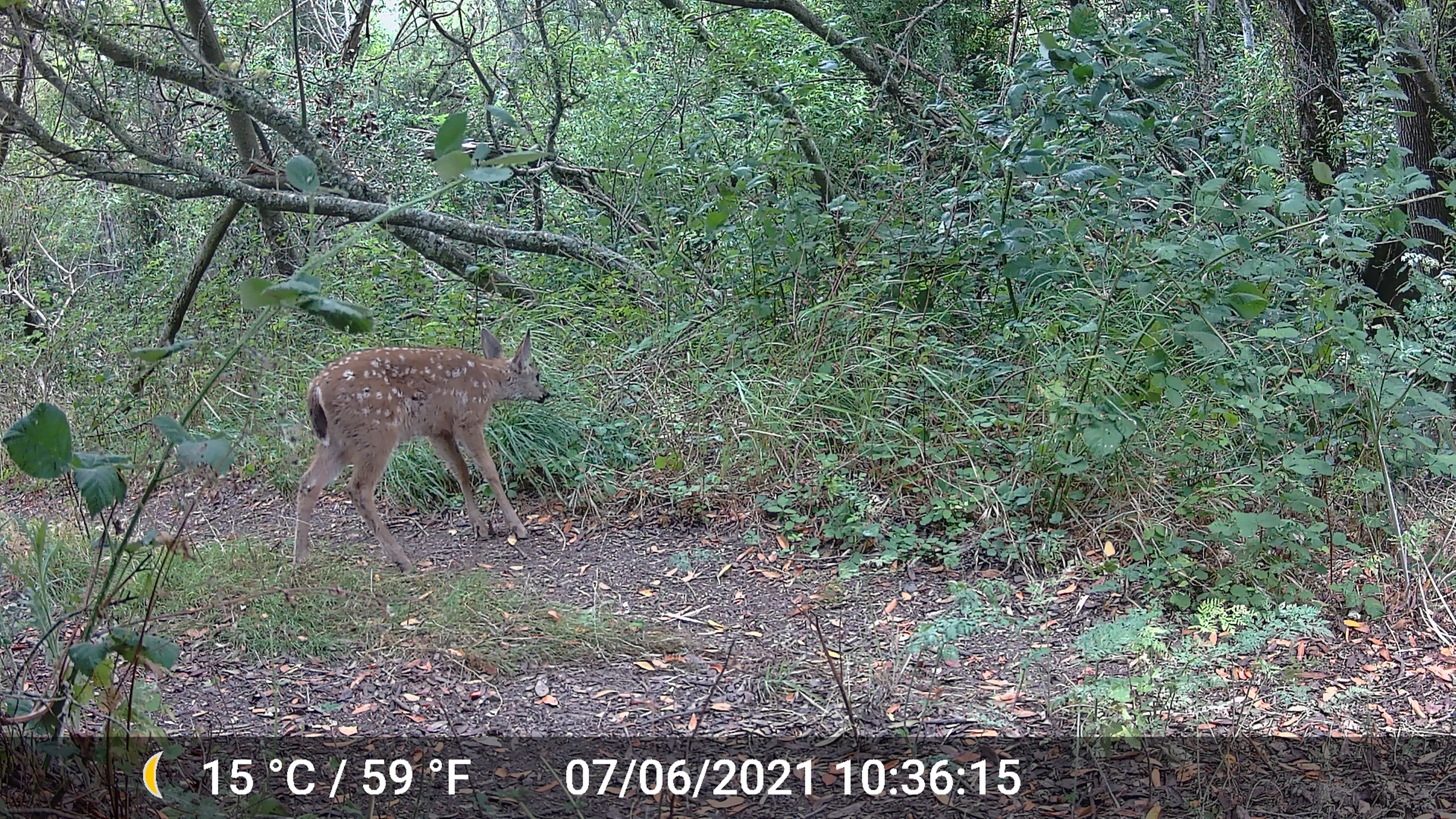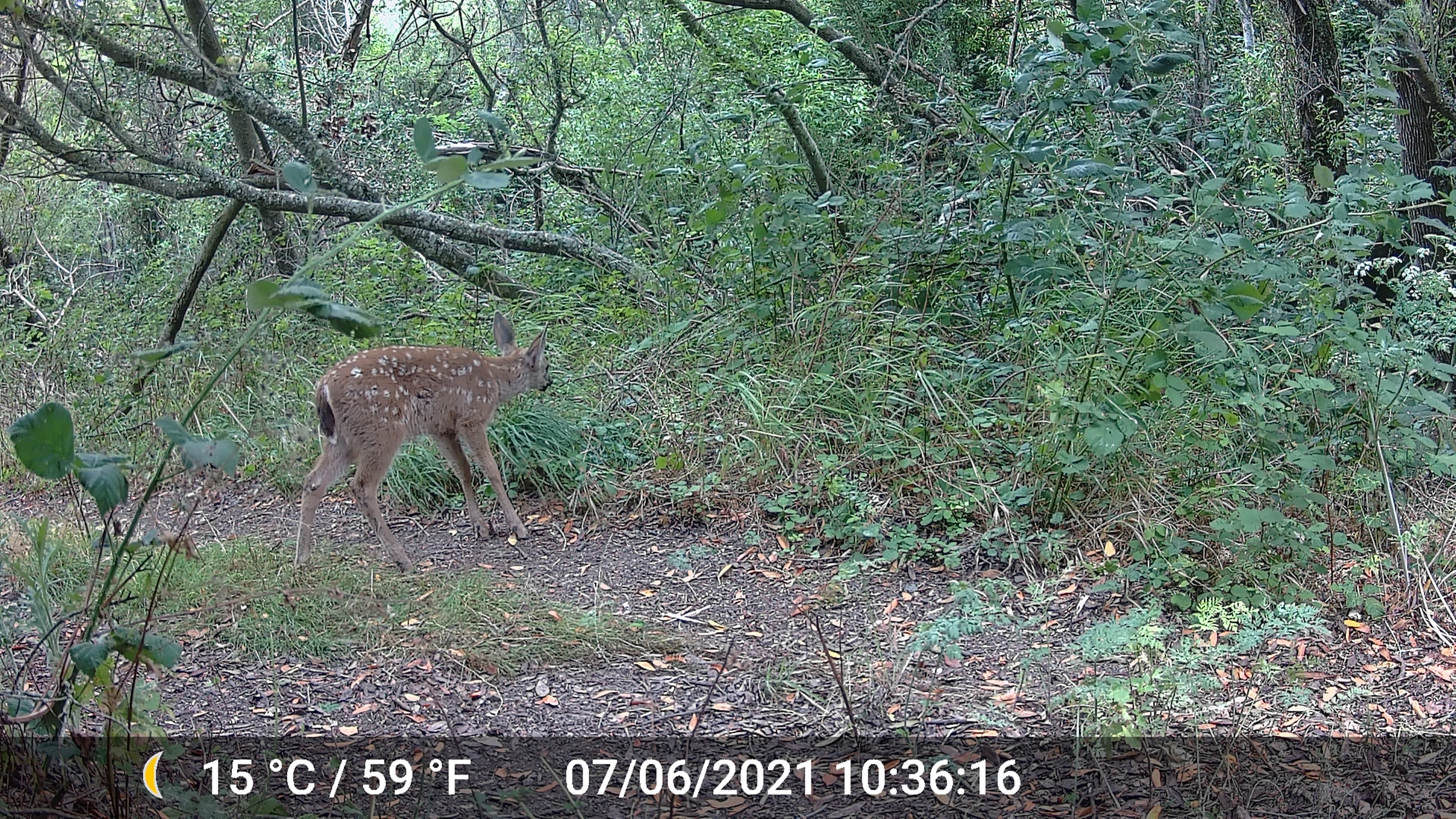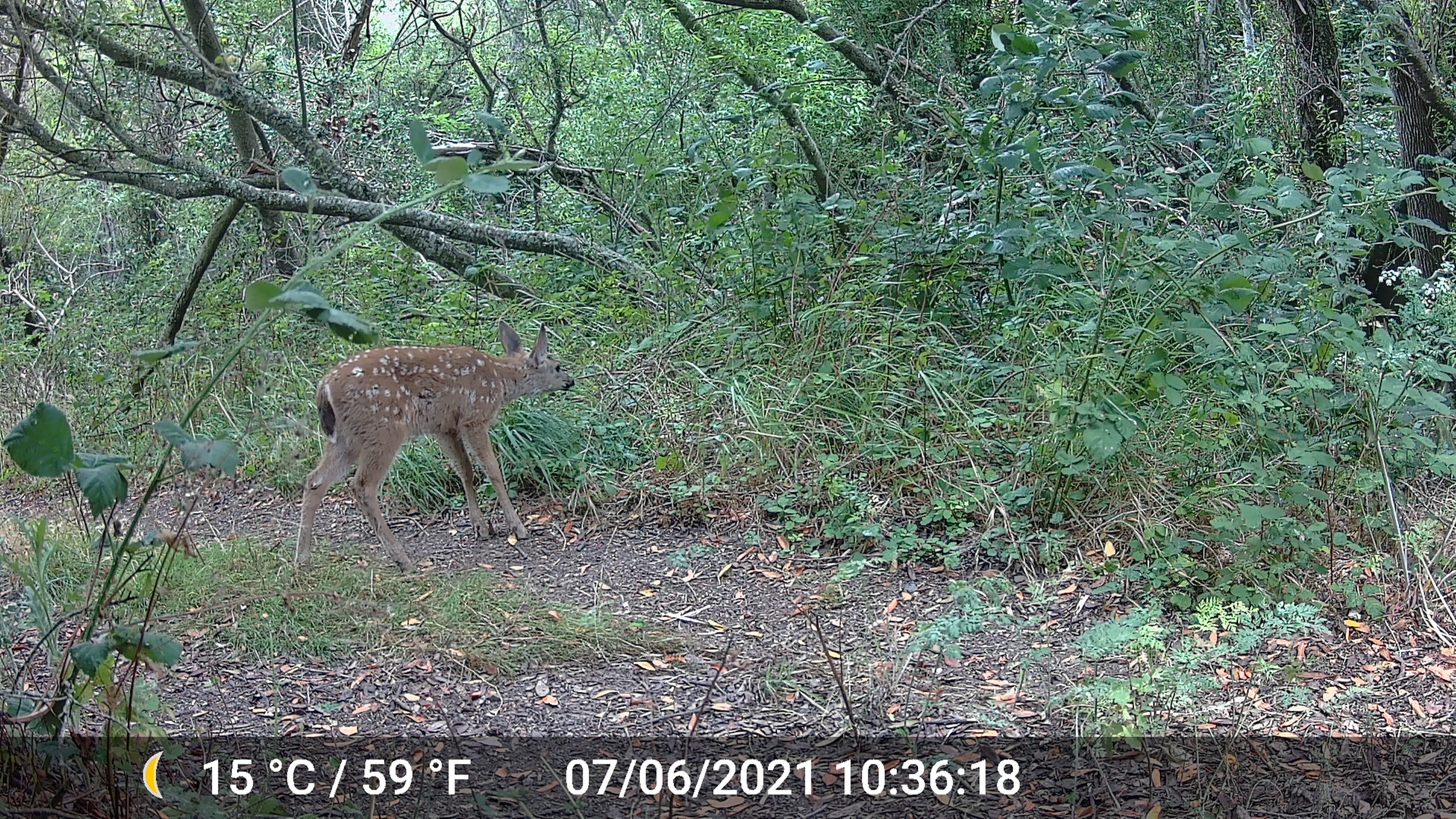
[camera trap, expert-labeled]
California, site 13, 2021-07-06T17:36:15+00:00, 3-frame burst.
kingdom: Animalia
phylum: Chordata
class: Mammalia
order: Artiodactyla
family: Cervidae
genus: Odocoileus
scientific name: Odocoileus hemionus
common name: mule deer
Mule deer (Odocoileus hemionus).